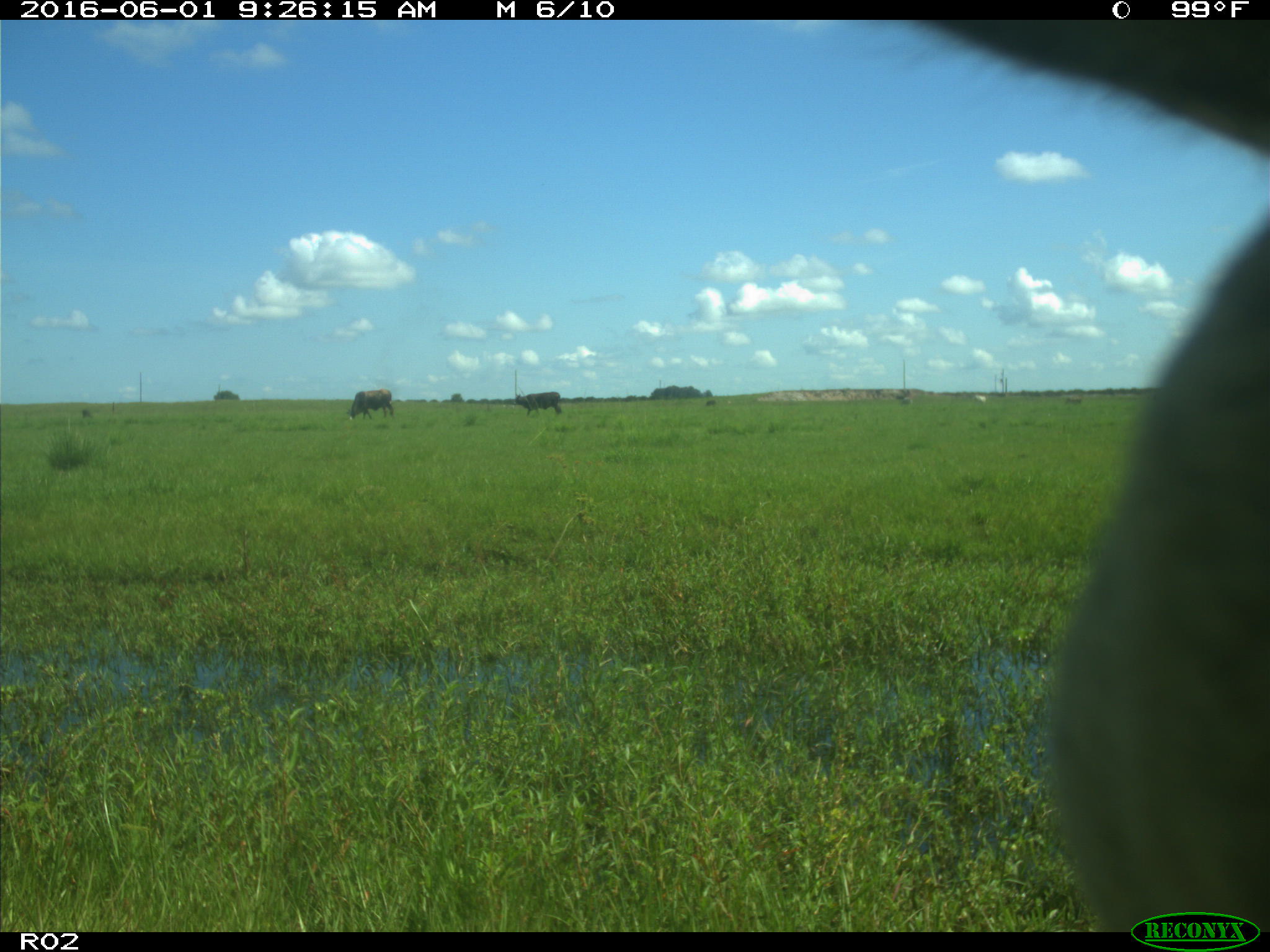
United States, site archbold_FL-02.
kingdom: Animalia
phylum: Chordata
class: Mammalia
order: Artiodactyla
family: Bovidae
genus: Bos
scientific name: Bos taurus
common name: domestic cow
Bos taurus (domestic cow).